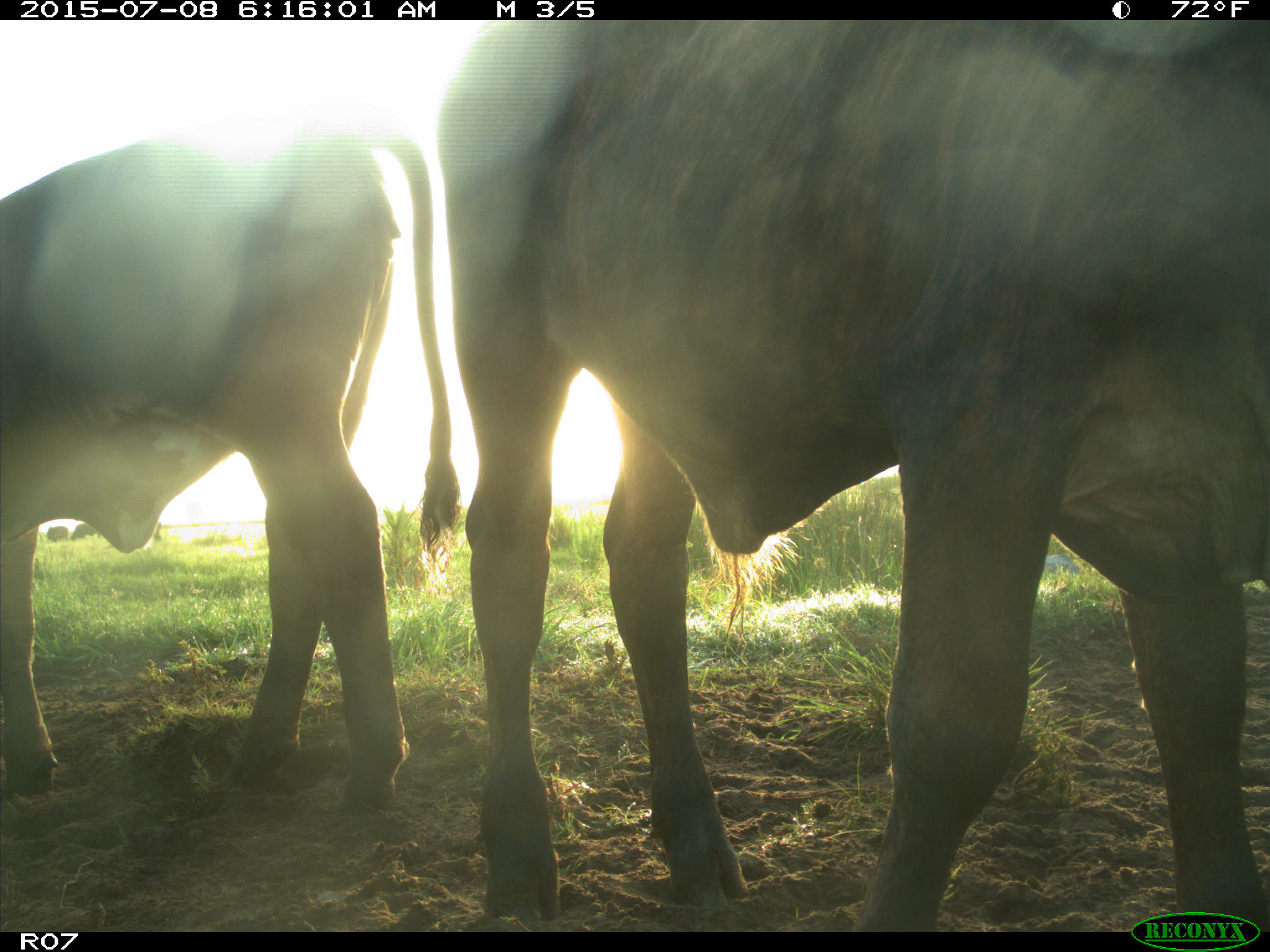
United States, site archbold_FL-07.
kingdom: Animalia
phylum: Chordata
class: Mammalia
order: Artiodactyla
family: Bovidae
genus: Bos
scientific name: Bos taurus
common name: domestic cow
Bos taurus (domestic cow).